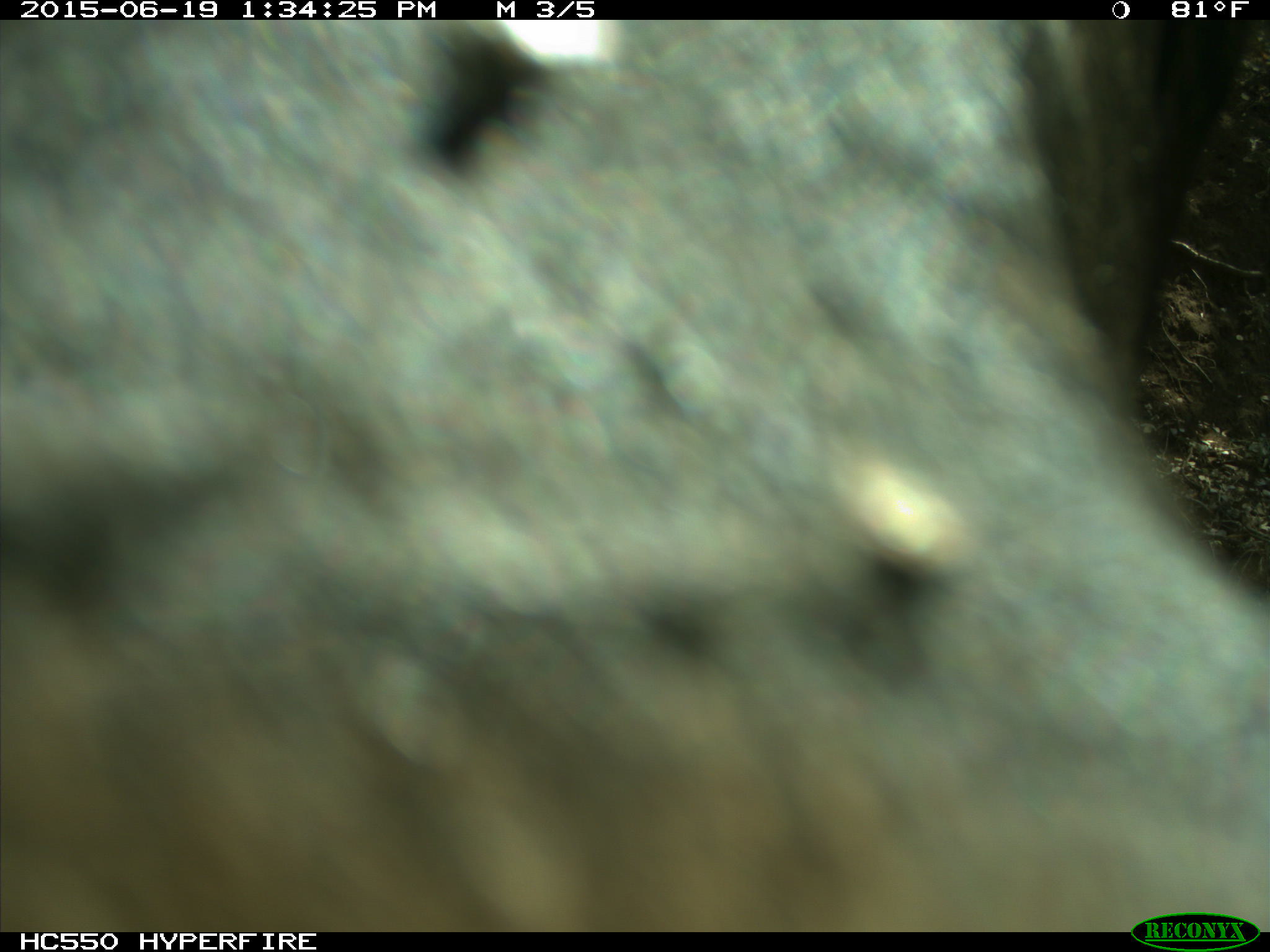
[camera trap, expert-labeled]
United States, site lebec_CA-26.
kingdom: Animalia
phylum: Chordata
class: Mammalia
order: Artiodactyla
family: Bovidae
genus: Bos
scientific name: Bos taurus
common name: domestic cow